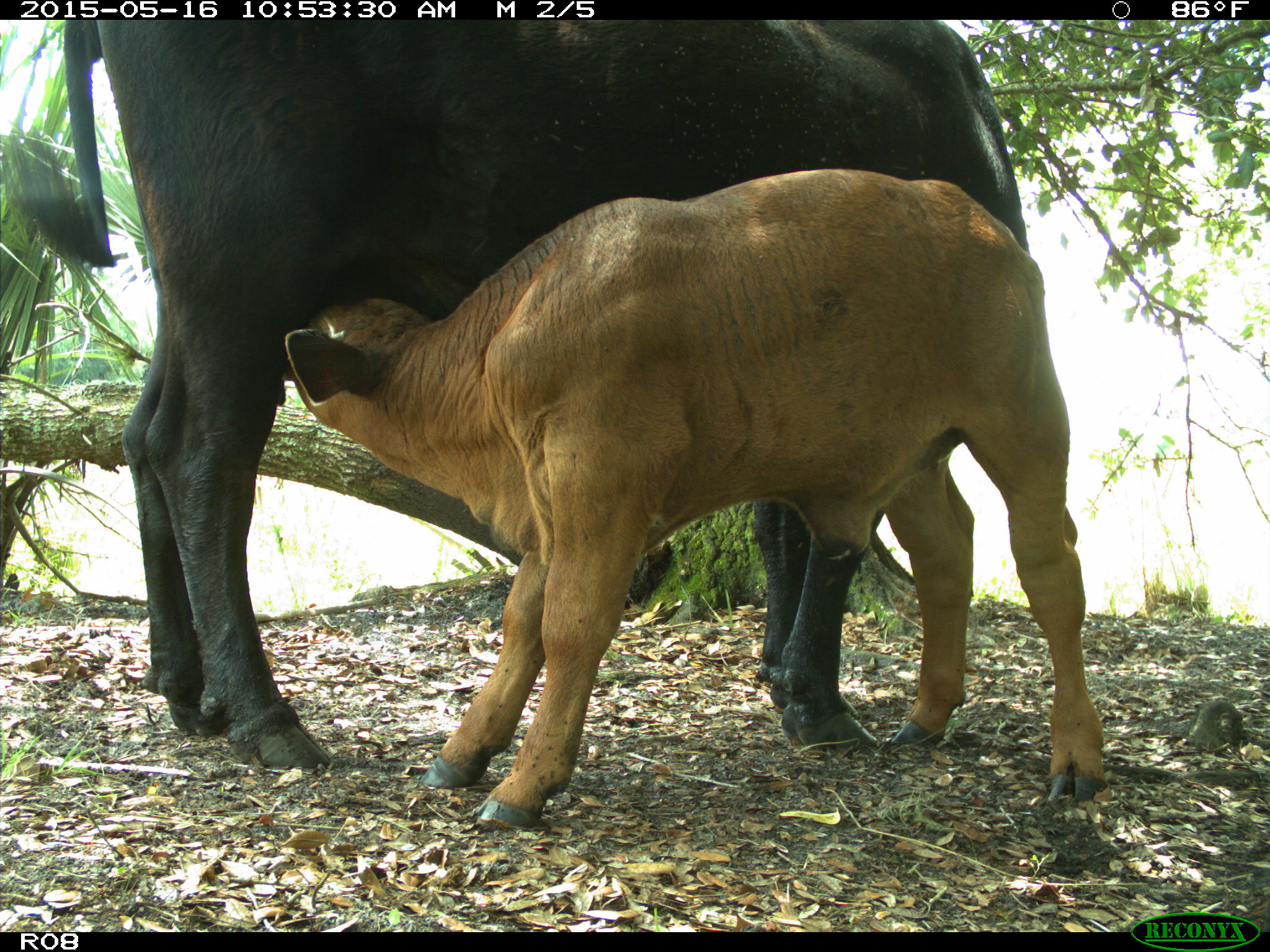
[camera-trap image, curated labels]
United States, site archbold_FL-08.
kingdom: Animalia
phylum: Chordata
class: Mammalia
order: Artiodactyla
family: Bovidae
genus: Bos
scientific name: Bos taurus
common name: domestic cow